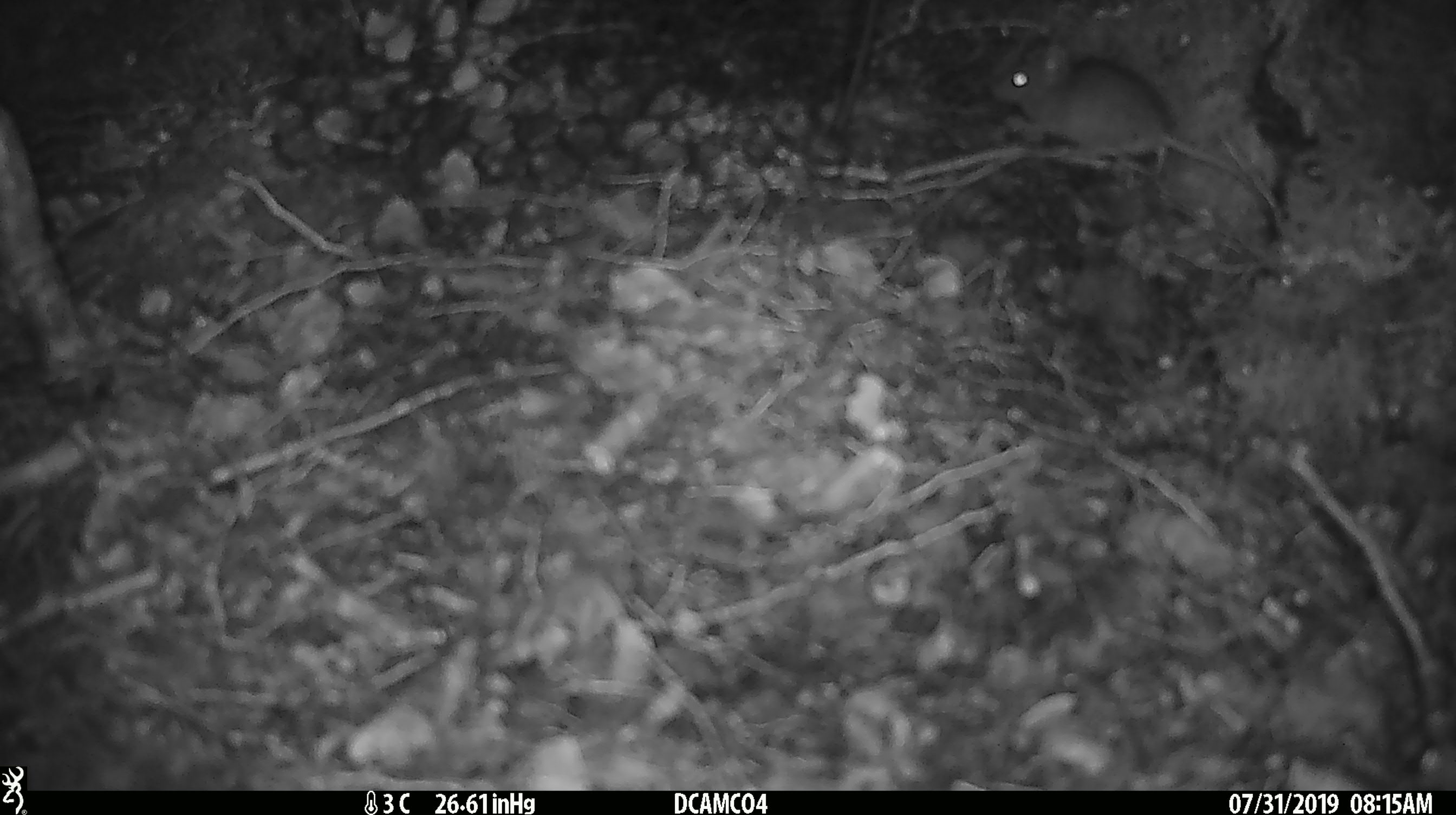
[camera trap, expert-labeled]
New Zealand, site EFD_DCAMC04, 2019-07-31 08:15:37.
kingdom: Animalia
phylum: Chordata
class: Mammalia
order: Rodentia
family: Muridae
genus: Mus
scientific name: Mus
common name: mouse